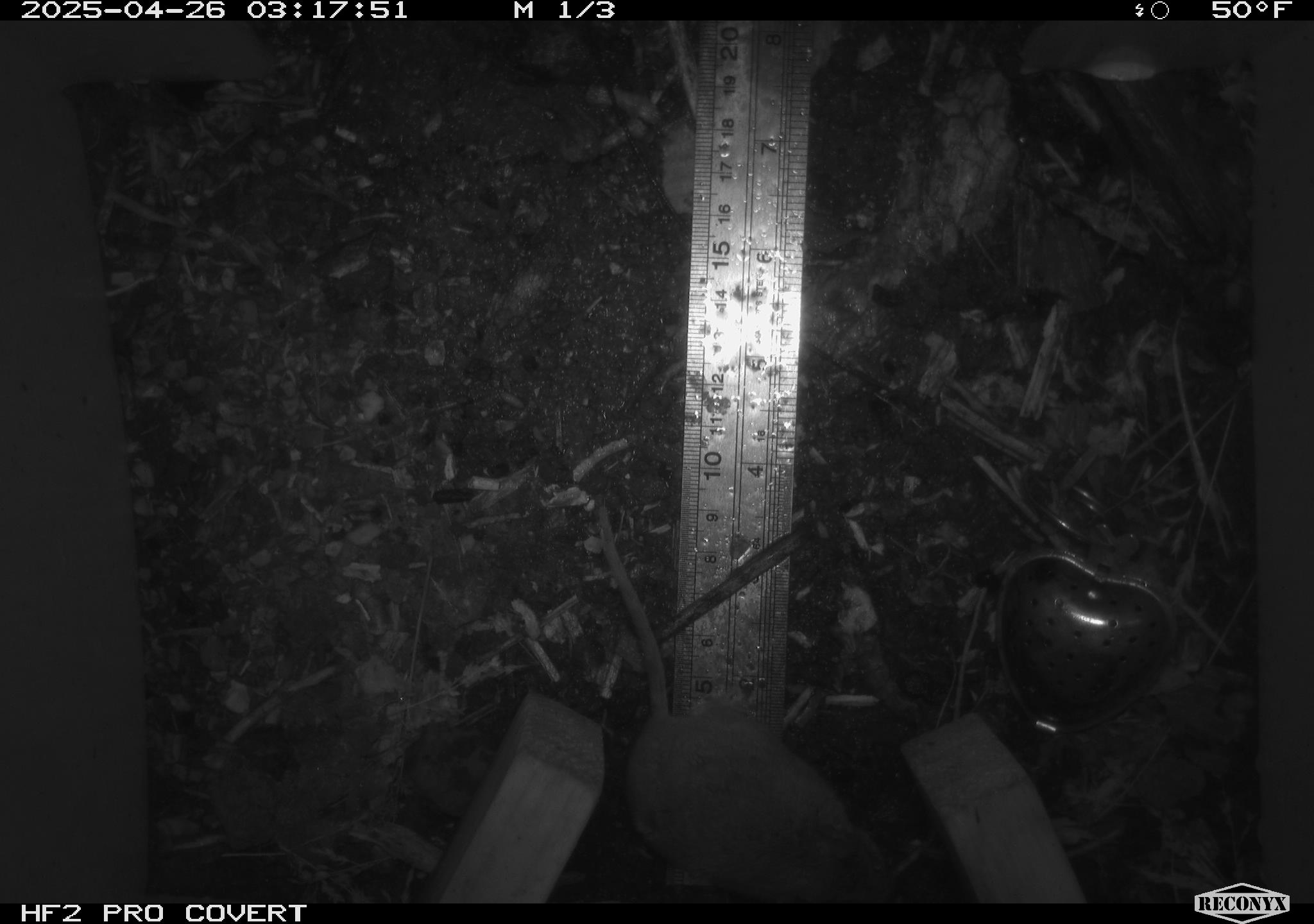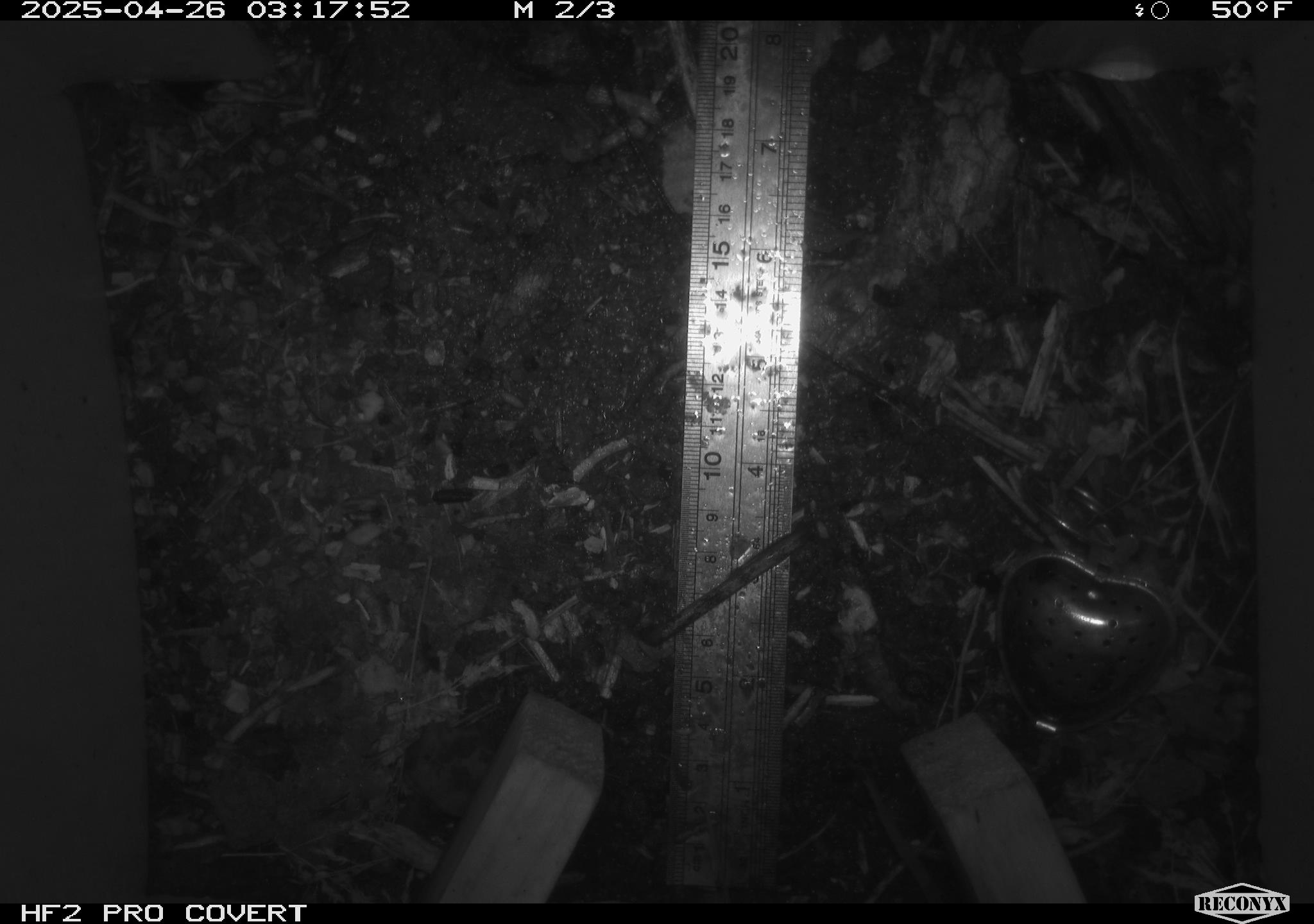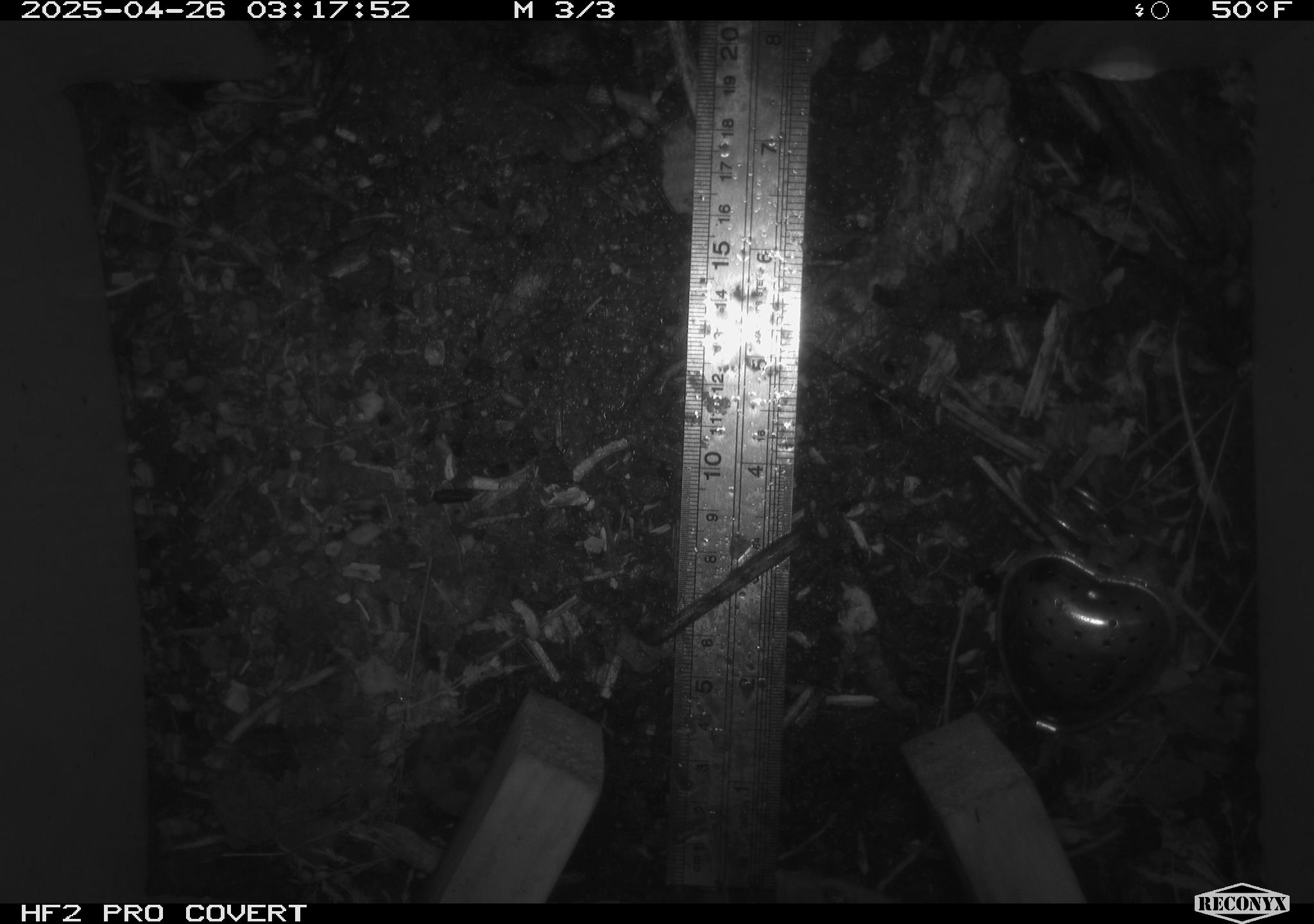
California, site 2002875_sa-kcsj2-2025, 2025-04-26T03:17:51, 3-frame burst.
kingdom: Animalia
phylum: Chordata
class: Mammalia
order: Rodentia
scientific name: Rodentia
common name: rodent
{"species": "rodent (Rodentia)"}